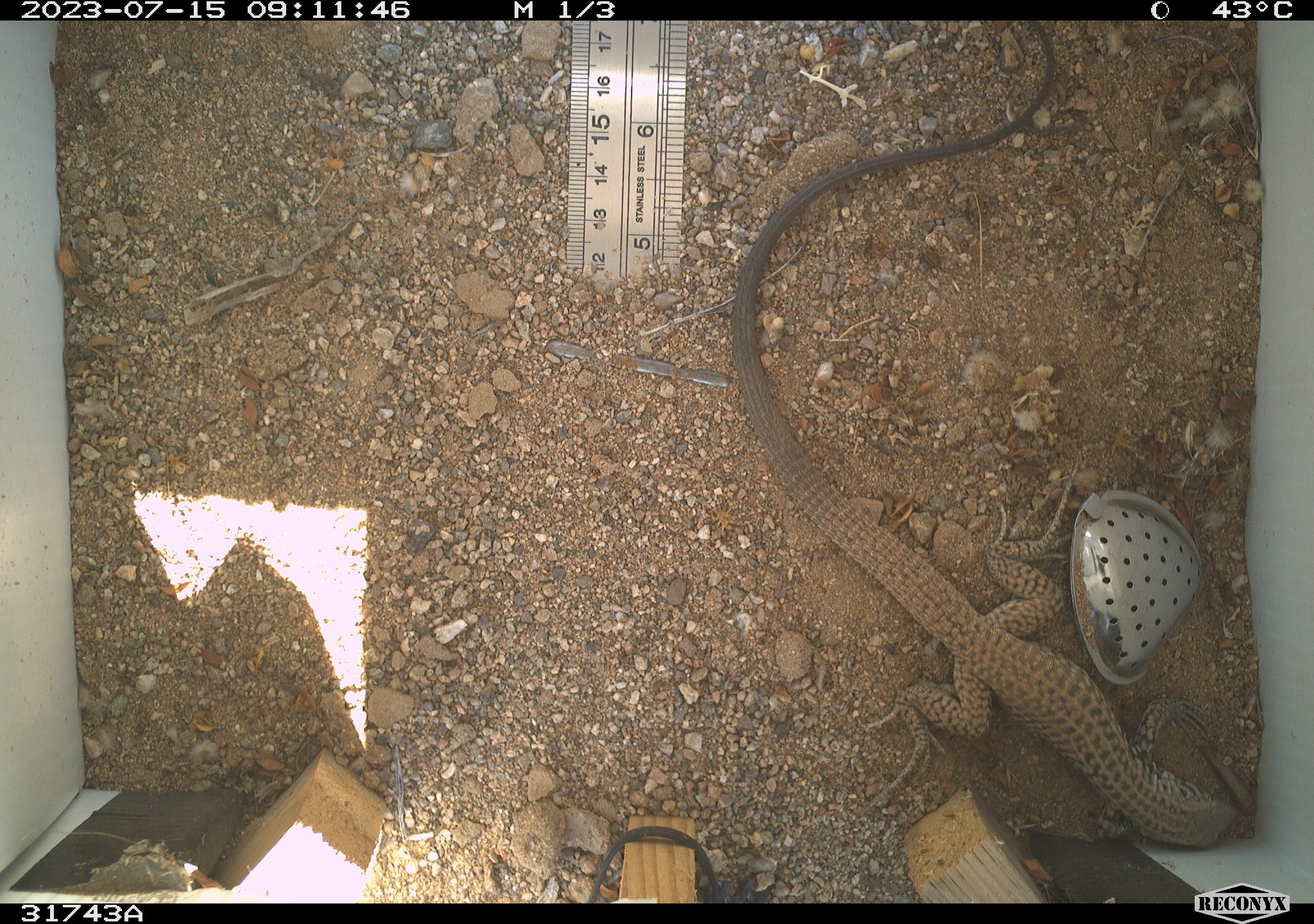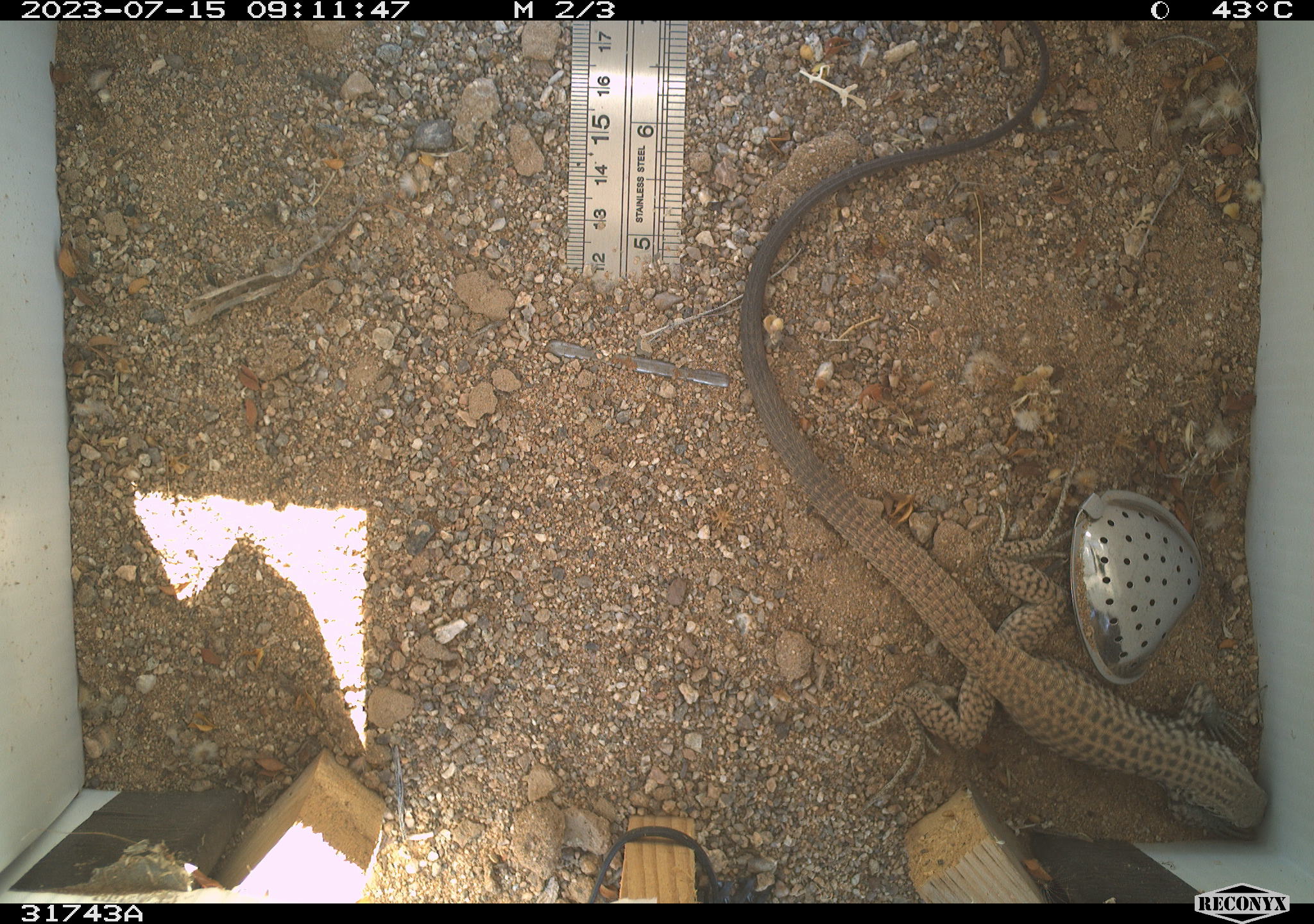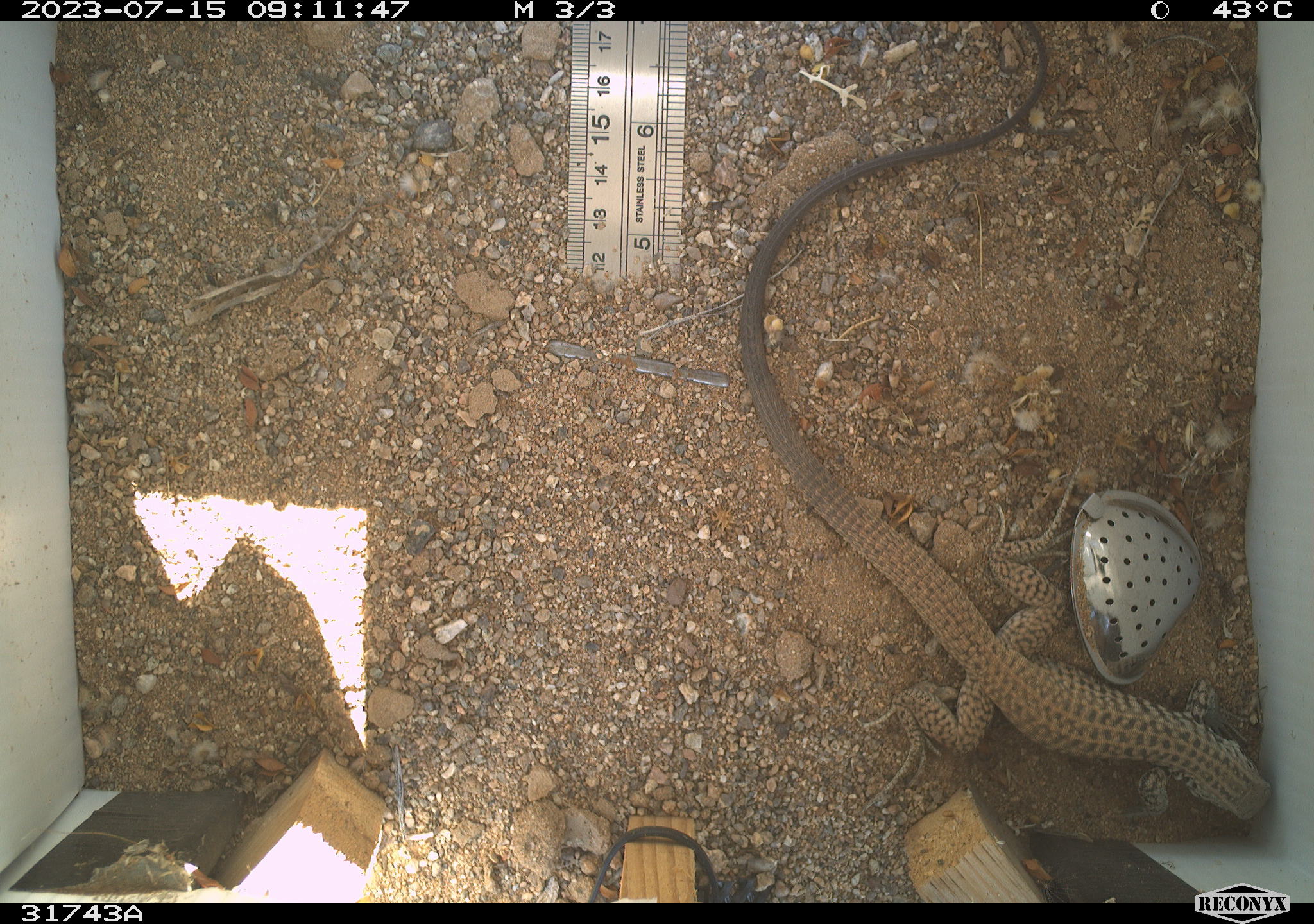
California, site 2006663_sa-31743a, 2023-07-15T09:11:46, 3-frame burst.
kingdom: Animalia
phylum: Chordata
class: Reptilia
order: Squamata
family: Teiidae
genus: Aspidoscelis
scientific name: Aspidoscelis tigris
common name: western whiptail